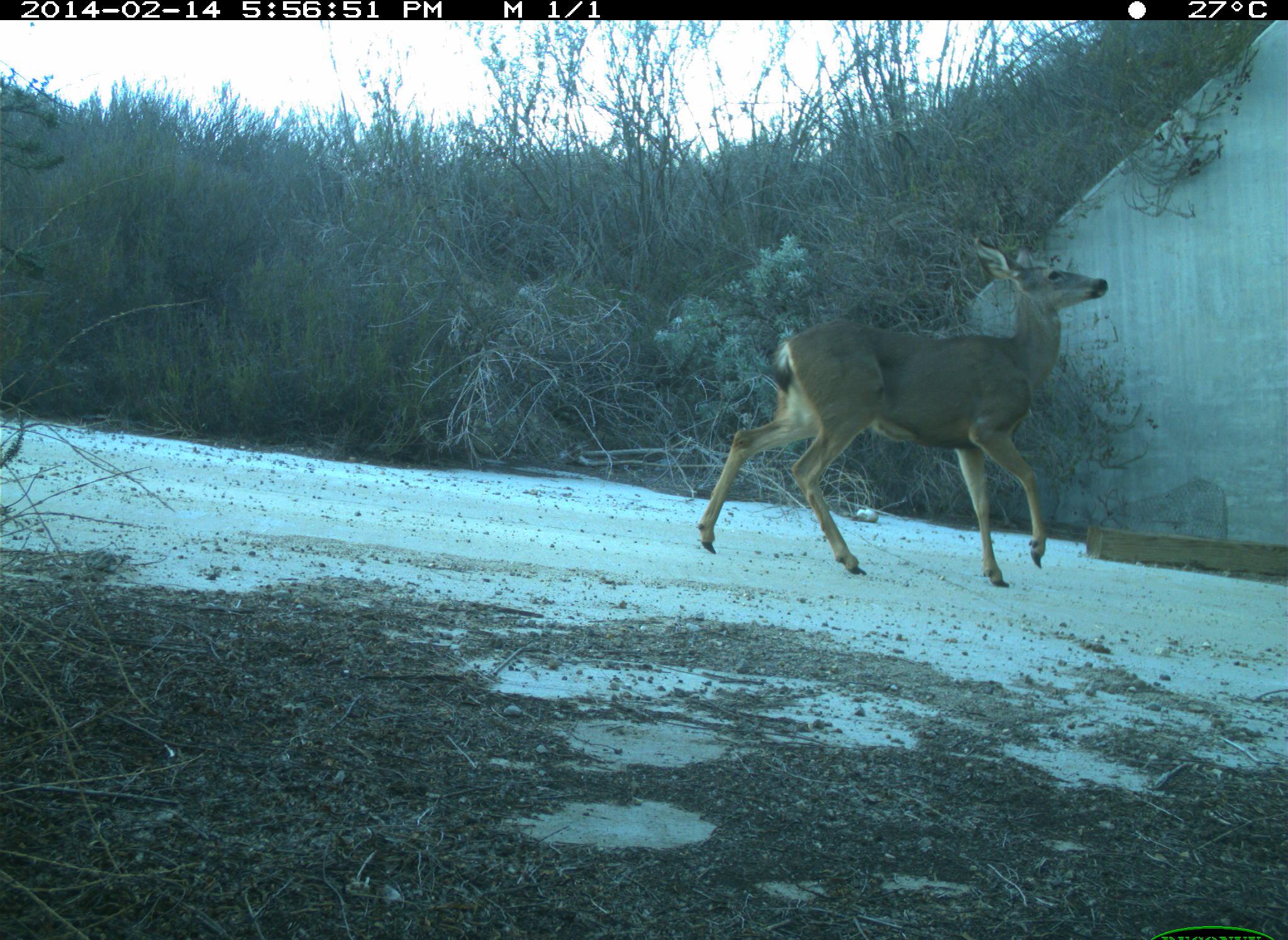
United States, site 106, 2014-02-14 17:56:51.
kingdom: Animalia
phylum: Chordata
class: Mammalia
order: Artiodactyla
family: Cervidae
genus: Odocoileus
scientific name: Odocoileus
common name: deer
Deer (Odocoileus).